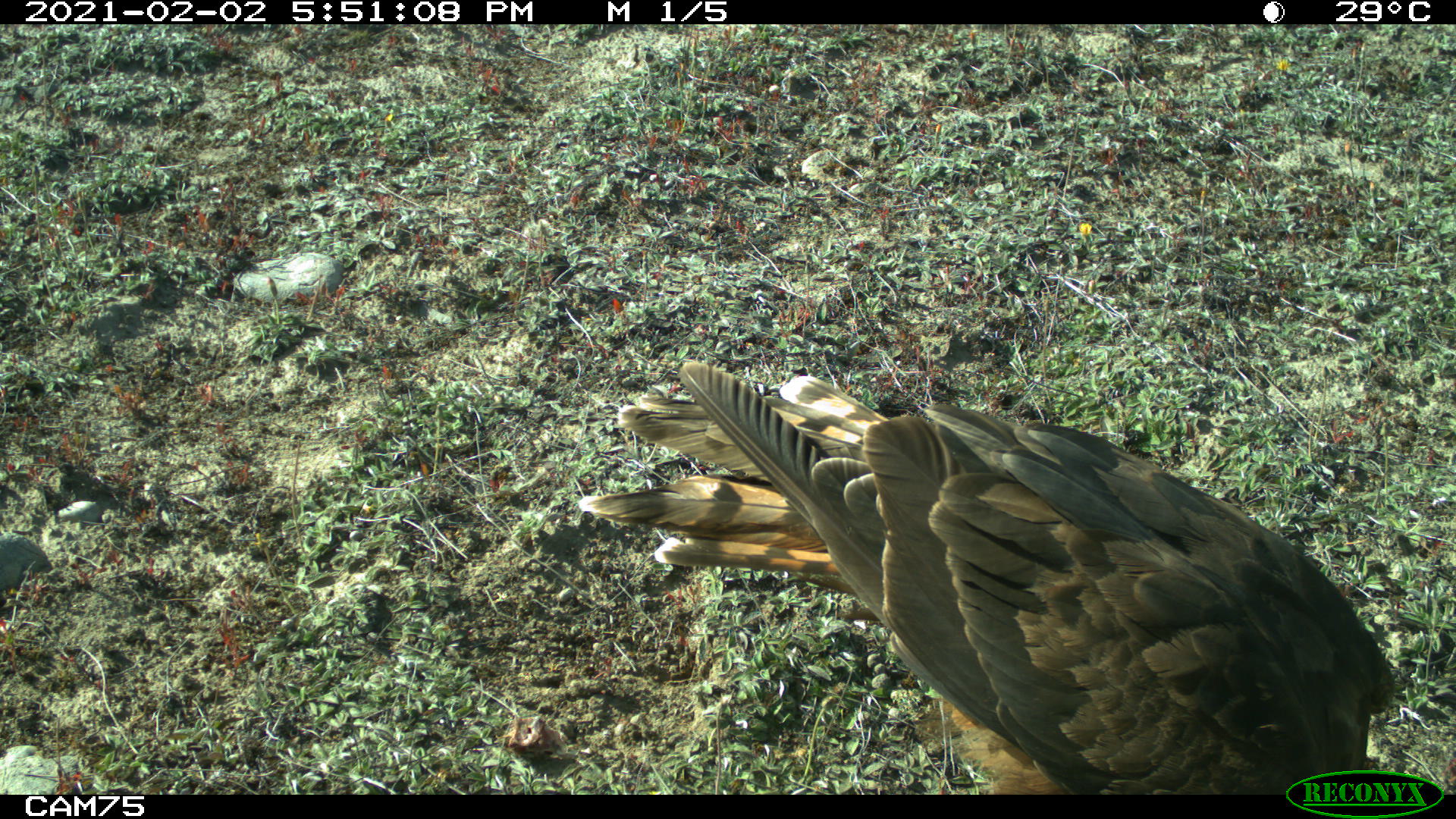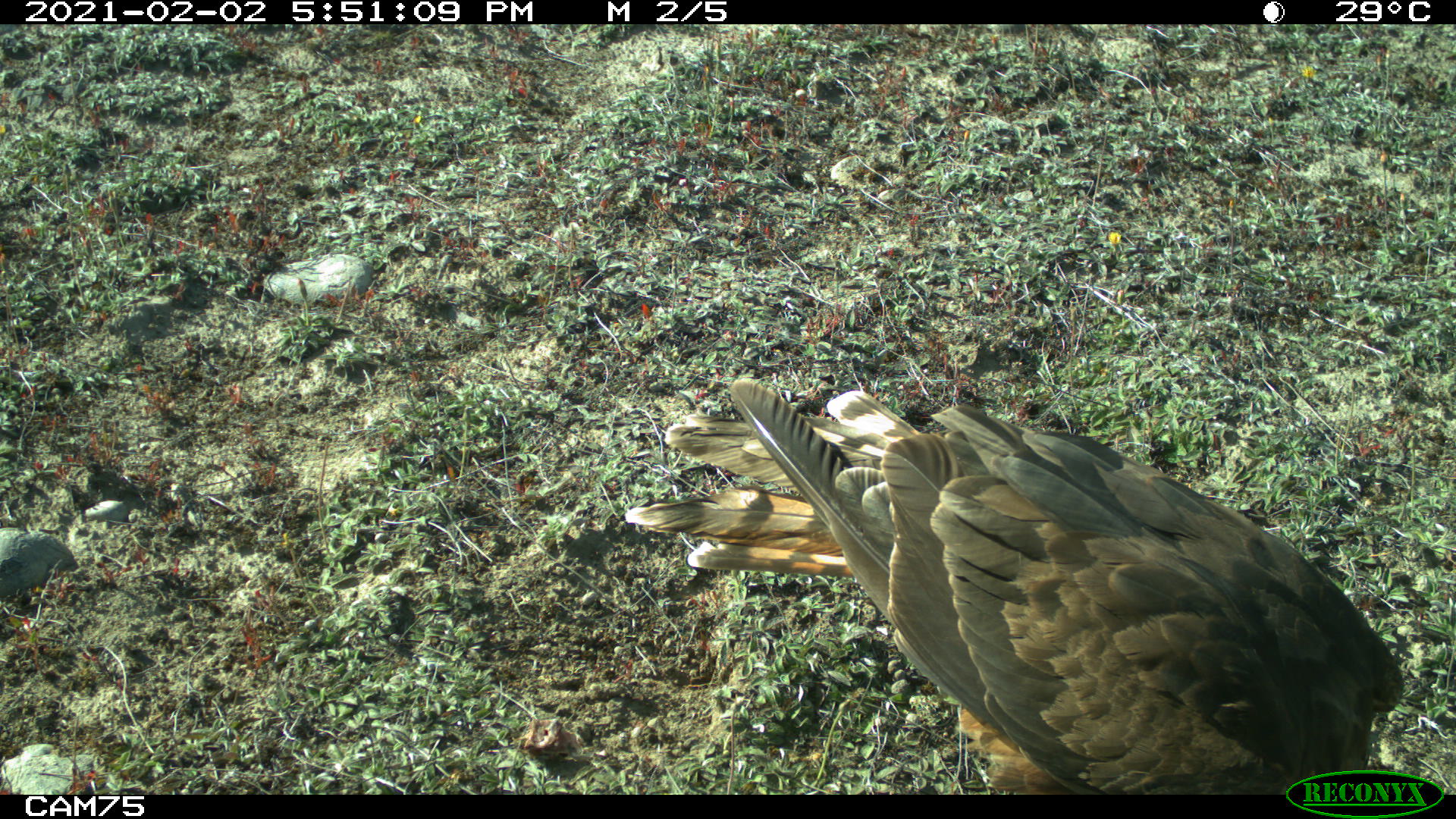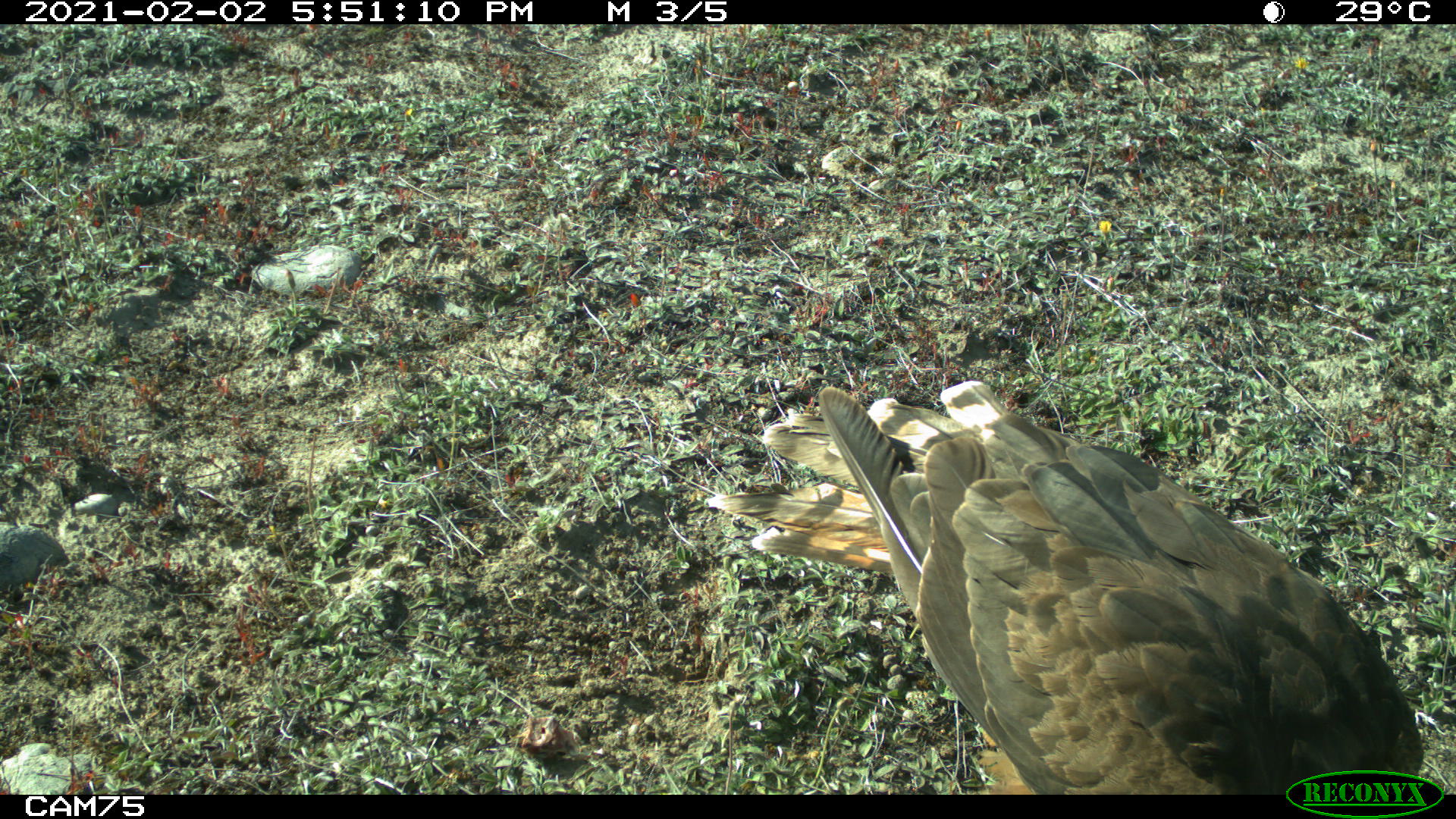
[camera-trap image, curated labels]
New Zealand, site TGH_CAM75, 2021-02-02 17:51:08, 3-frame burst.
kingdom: Animalia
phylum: Chordata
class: Aves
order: Accipitriformes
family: Accipitridae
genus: Circus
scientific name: Circus approximans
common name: swamp harrier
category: harrier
Harrier (swamp harrier) (Circus approximans).